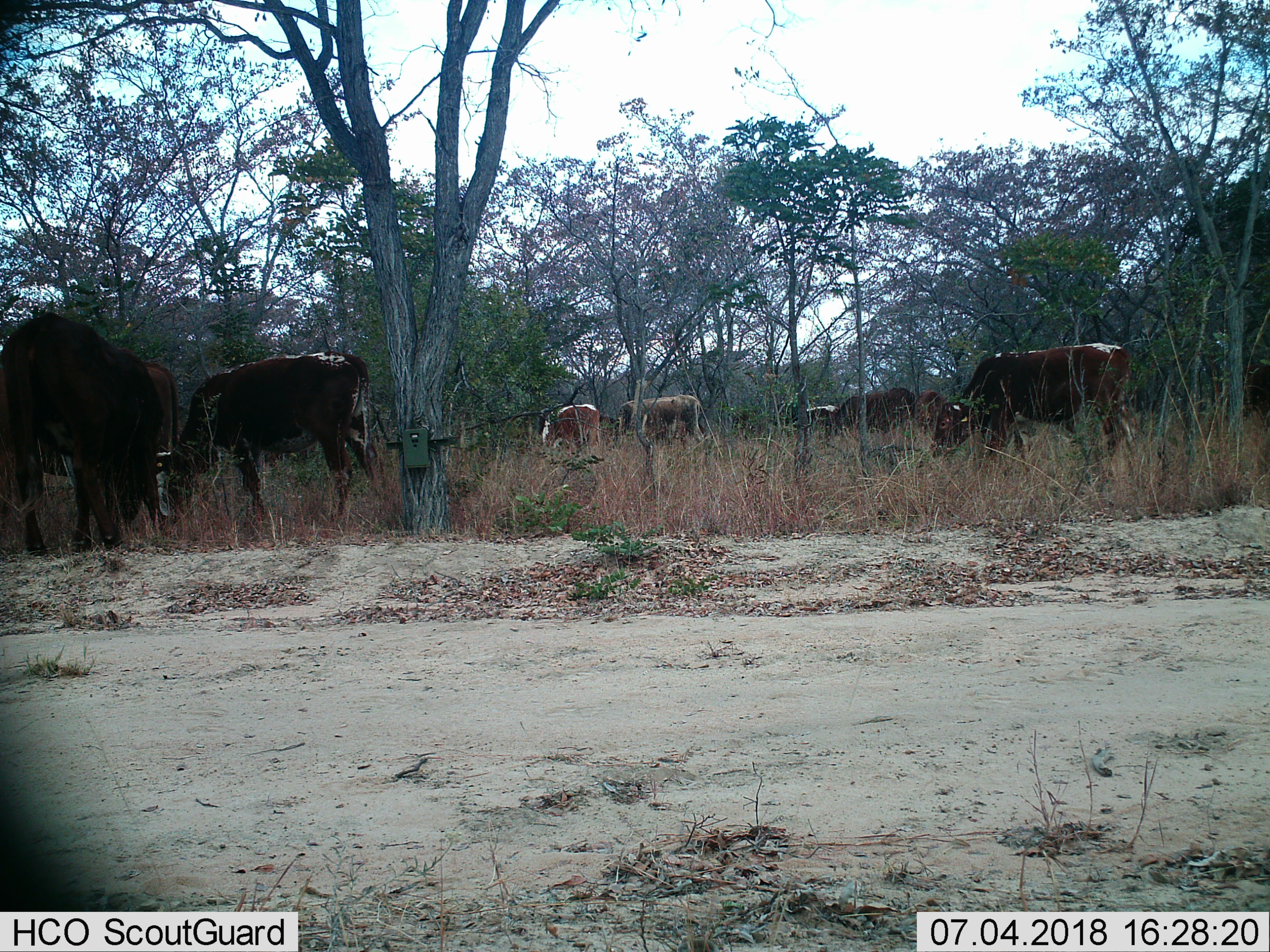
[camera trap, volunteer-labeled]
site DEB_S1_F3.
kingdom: Animalia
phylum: Chordata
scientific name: Vertebrata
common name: domestic animal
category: domesticanimal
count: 8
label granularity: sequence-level